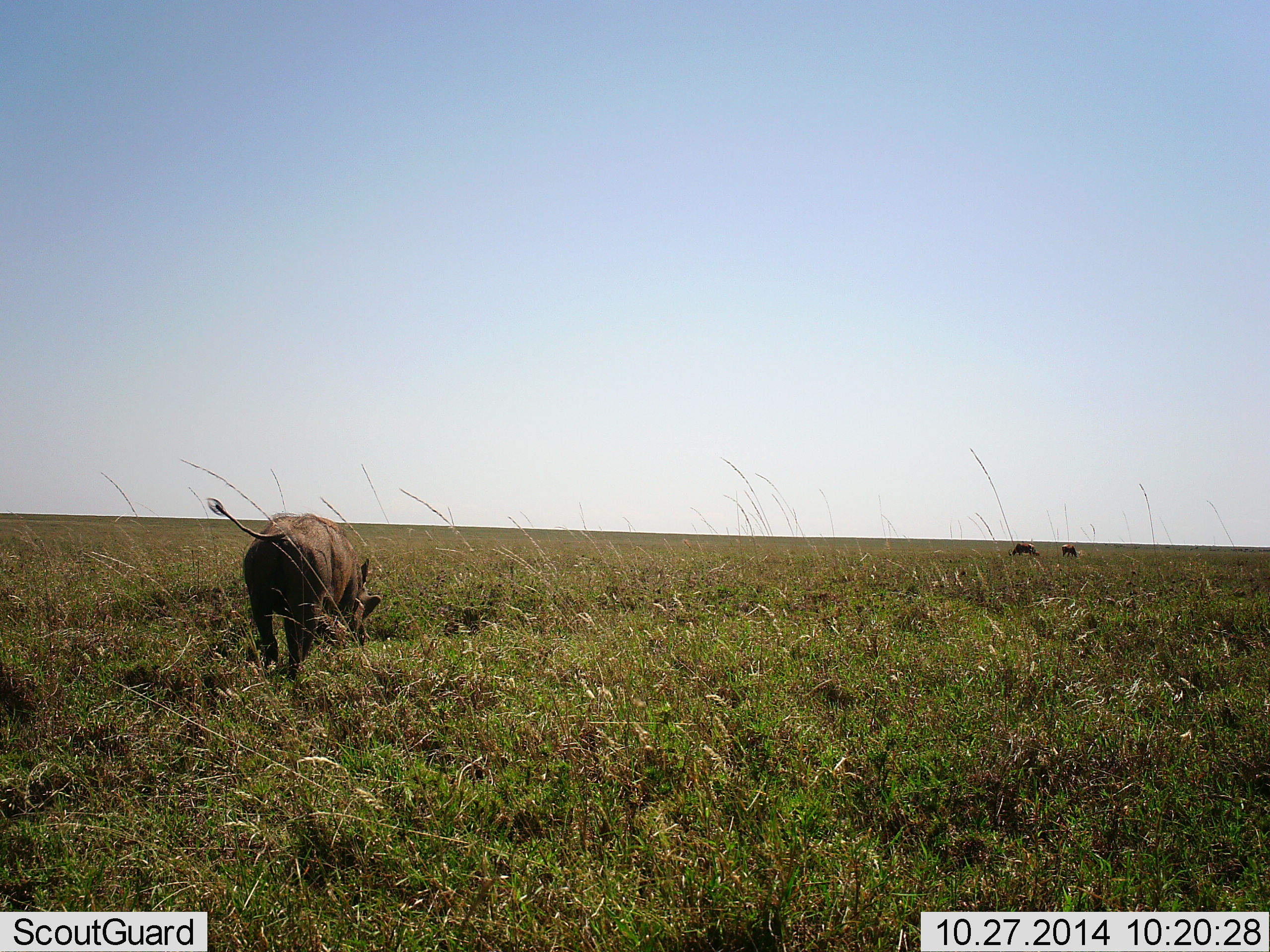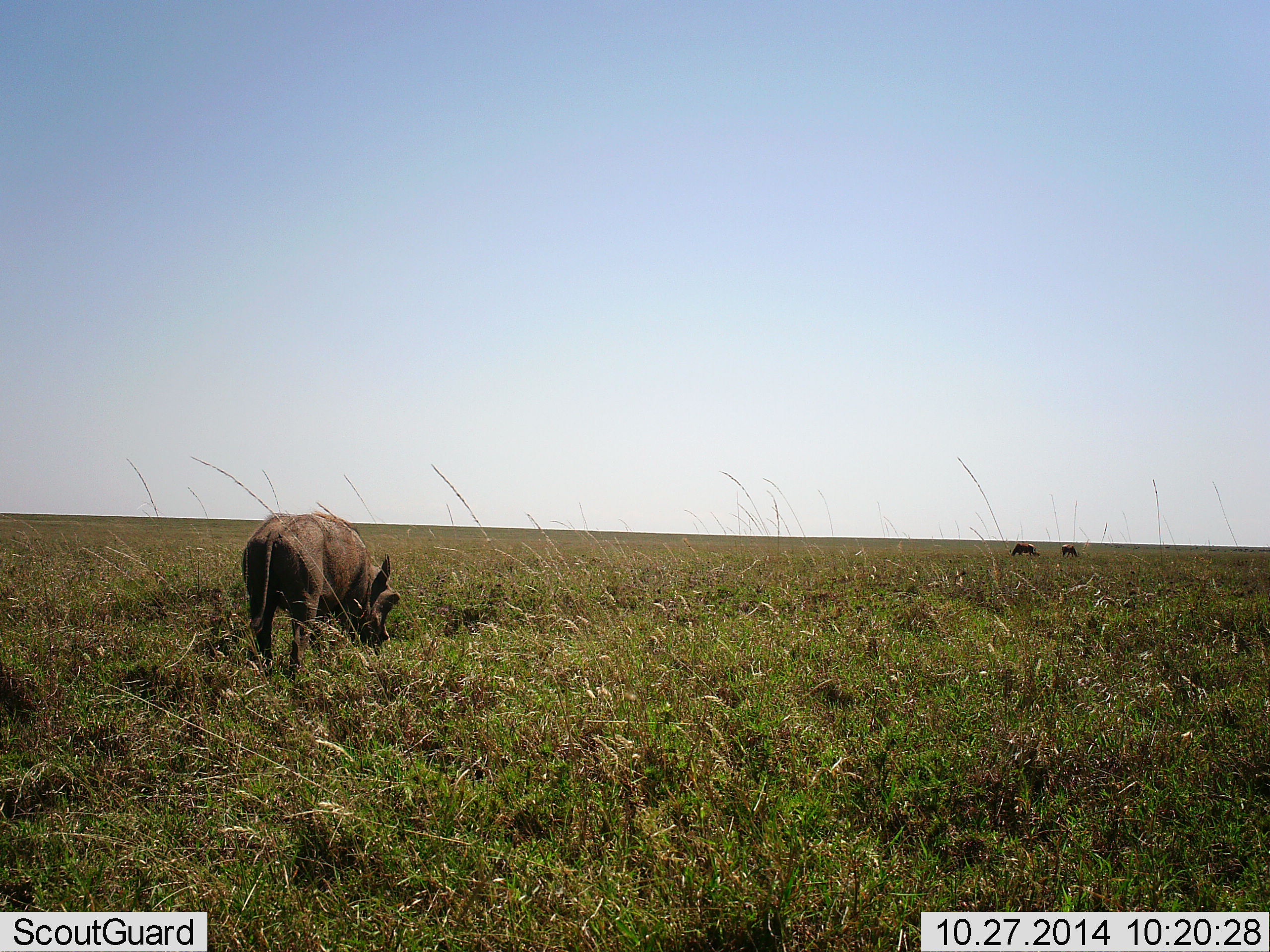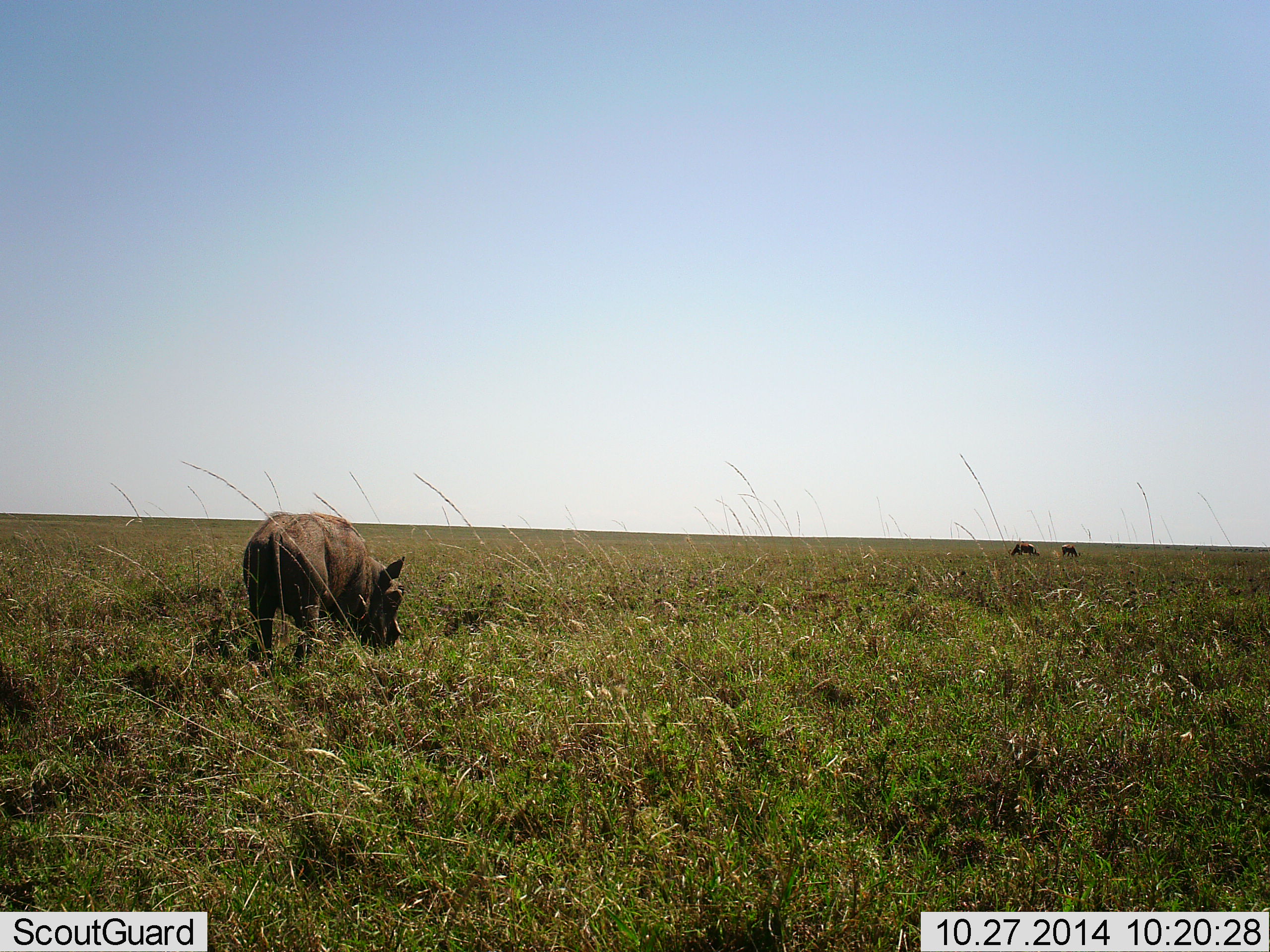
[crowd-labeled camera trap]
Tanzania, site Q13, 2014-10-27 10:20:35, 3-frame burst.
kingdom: Animalia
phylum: Chordata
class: Mammalia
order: Artiodactyla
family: Suidae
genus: Phacochoerus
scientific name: Phacochoerus africanus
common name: warthog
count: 1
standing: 8%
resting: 0%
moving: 0%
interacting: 0%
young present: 8%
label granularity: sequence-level